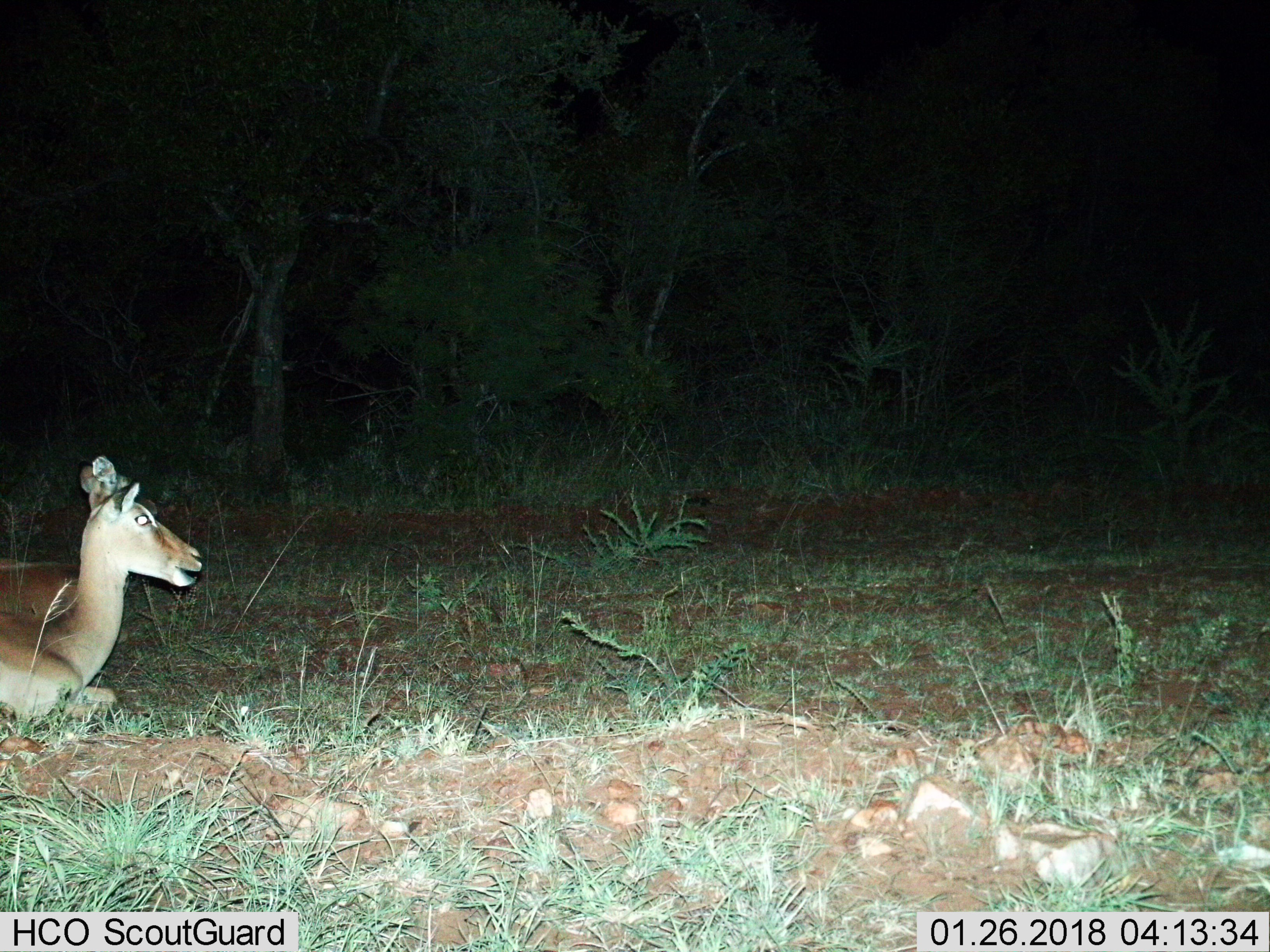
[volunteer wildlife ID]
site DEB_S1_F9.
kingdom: Animalia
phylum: Chordata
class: Mammalia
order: Artiodactyla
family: Bovidae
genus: Aepyceros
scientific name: Aepyceros melampus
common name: impala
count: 2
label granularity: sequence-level